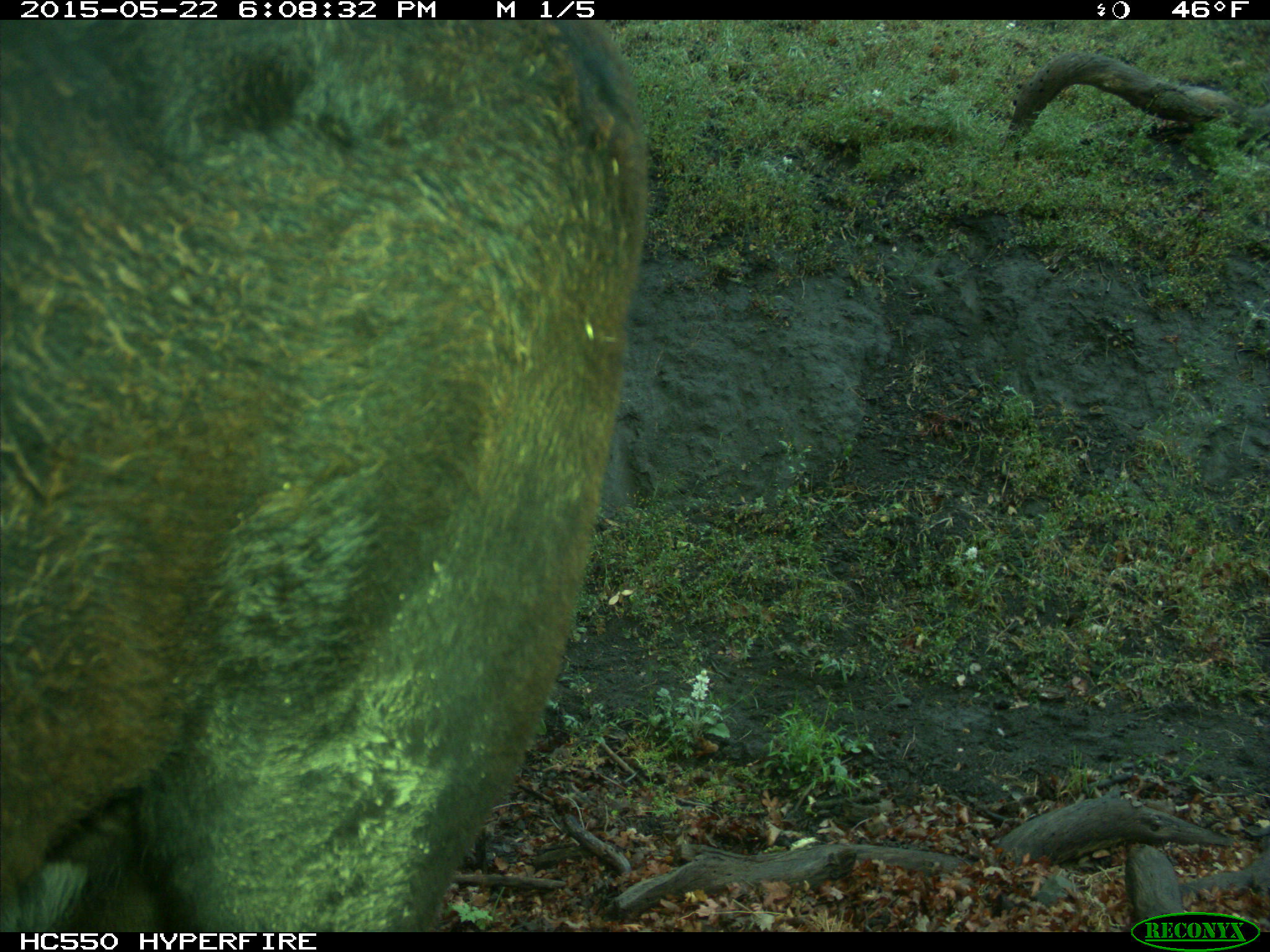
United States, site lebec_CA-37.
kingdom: Animalia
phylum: Chordata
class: Mammalia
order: Artiodactyla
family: Bovidae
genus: Bos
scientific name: Bos taurus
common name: domestic cow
Bos taurus (domestic cow).